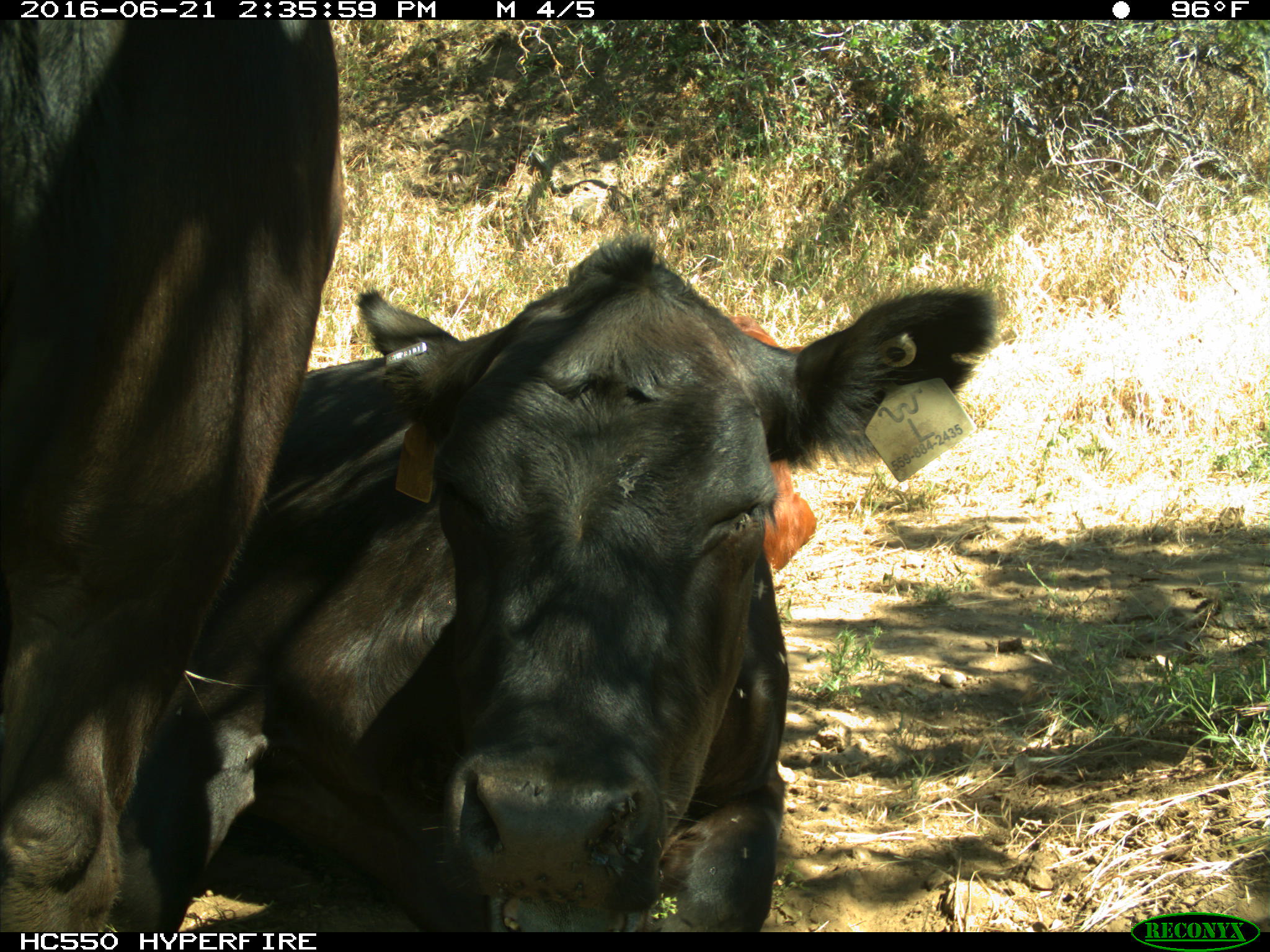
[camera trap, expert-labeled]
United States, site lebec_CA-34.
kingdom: Animalia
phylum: Chordata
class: Mammalia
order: Artiodactyla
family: Bovidae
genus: Bos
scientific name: Bos taurus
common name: domestic cow